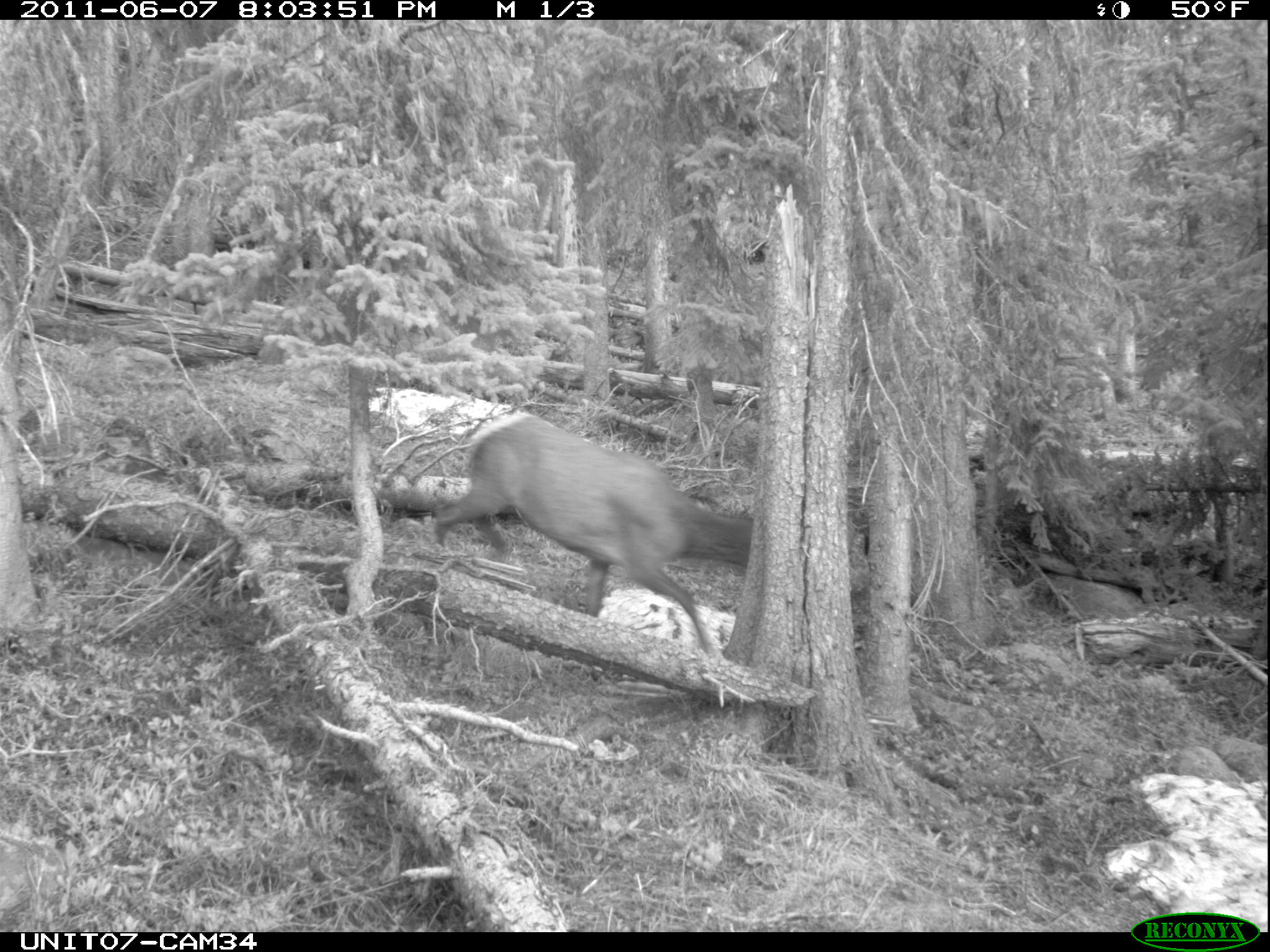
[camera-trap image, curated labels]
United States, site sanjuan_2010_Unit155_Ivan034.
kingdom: Animalia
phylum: Chordata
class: Mammalia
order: Artiodactyla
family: Cervidae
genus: Cervus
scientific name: Cervus elaphus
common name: red deer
Cervus elaphus (red deer).